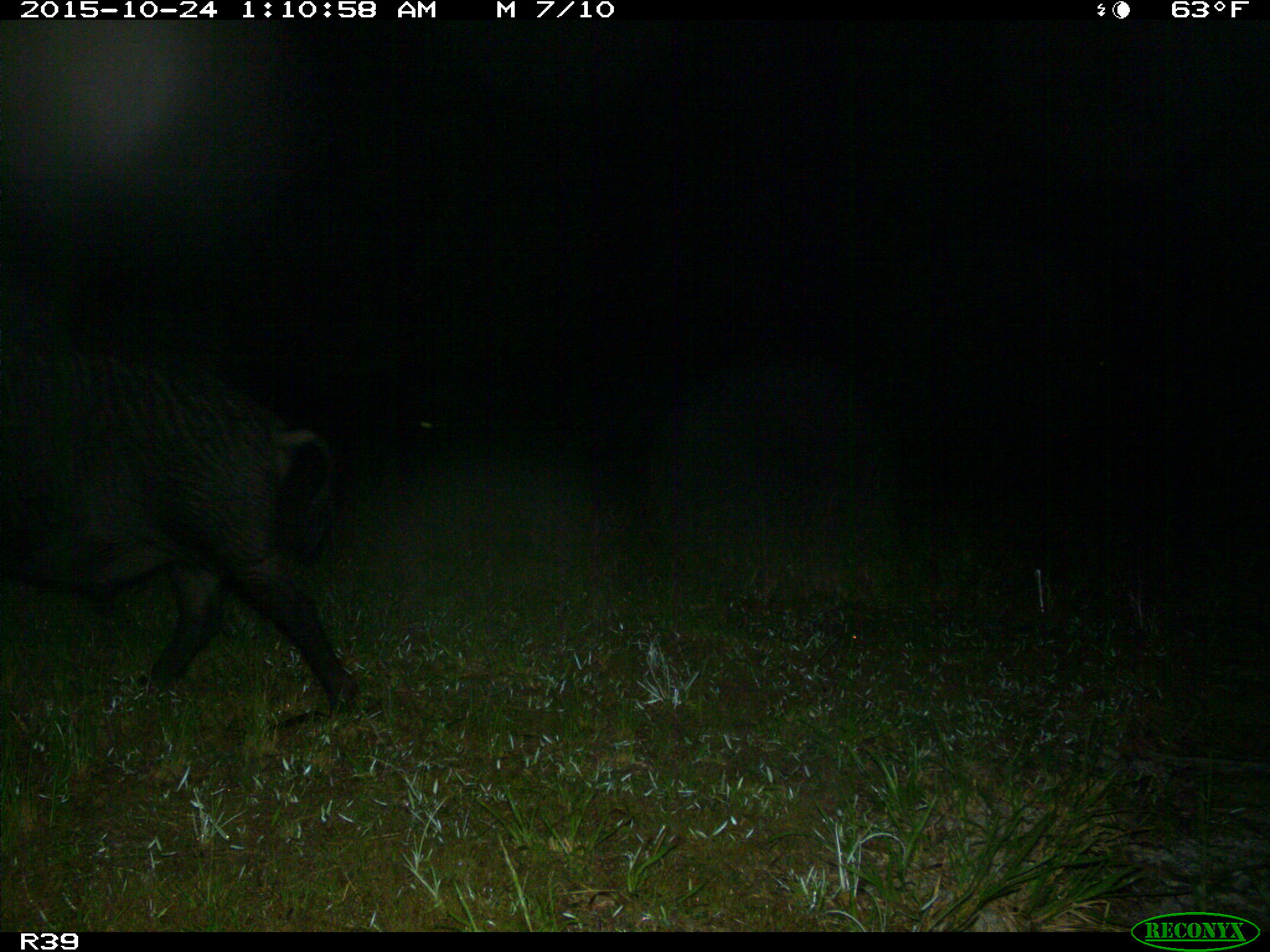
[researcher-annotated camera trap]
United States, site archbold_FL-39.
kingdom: Animalia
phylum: Chordata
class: Mammalia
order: Artiodactyla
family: Suidae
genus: Sus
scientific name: Sus scrofa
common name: wild boar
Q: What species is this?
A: Sus scrofa (wild boar).